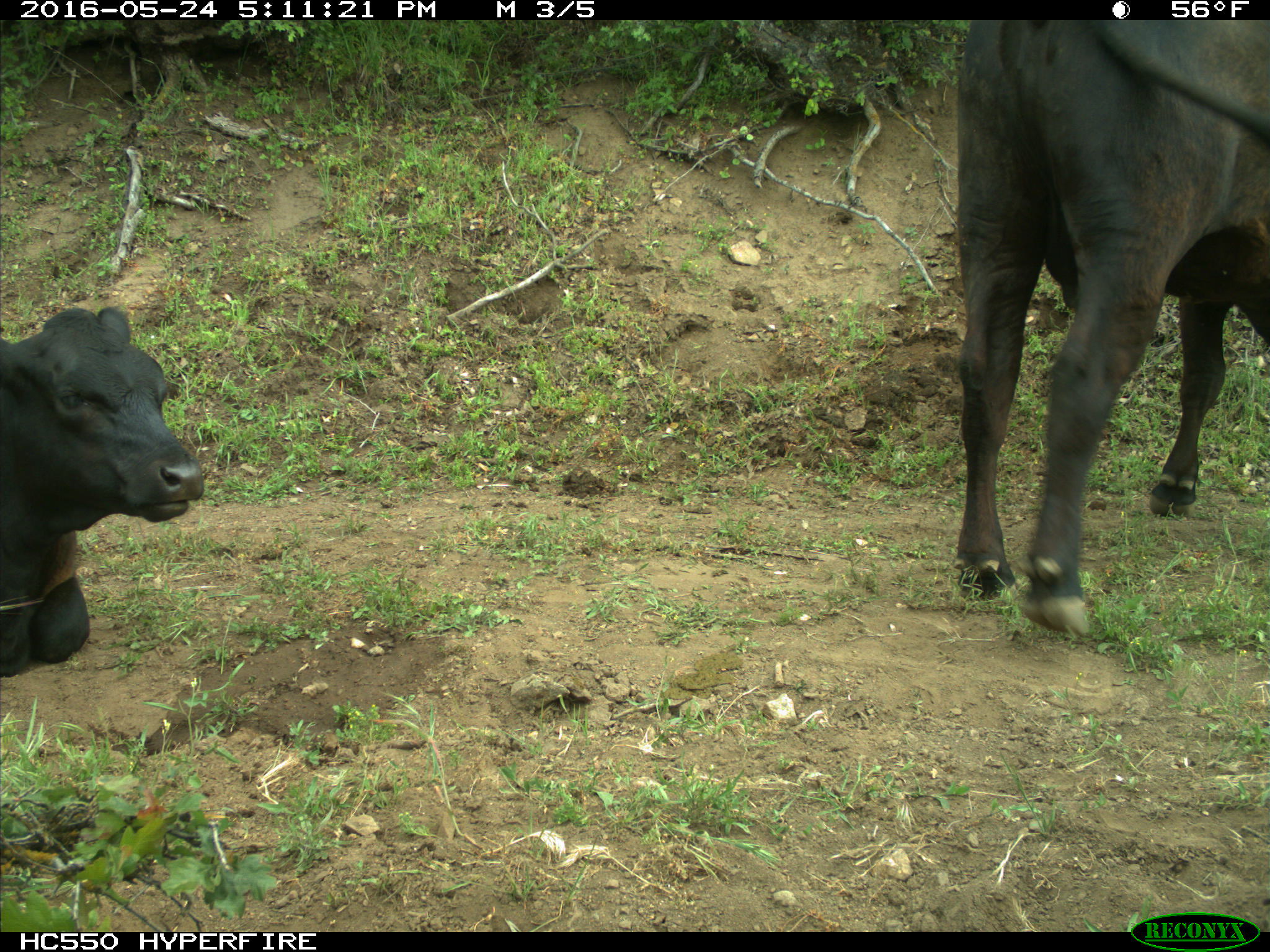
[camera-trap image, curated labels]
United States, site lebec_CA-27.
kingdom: Animalia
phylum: Chordata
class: Mammalia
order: Artiodactyla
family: Bovidae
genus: Bos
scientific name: Bos taurus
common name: domestic cow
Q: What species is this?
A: Bos taurus (domestic cow).